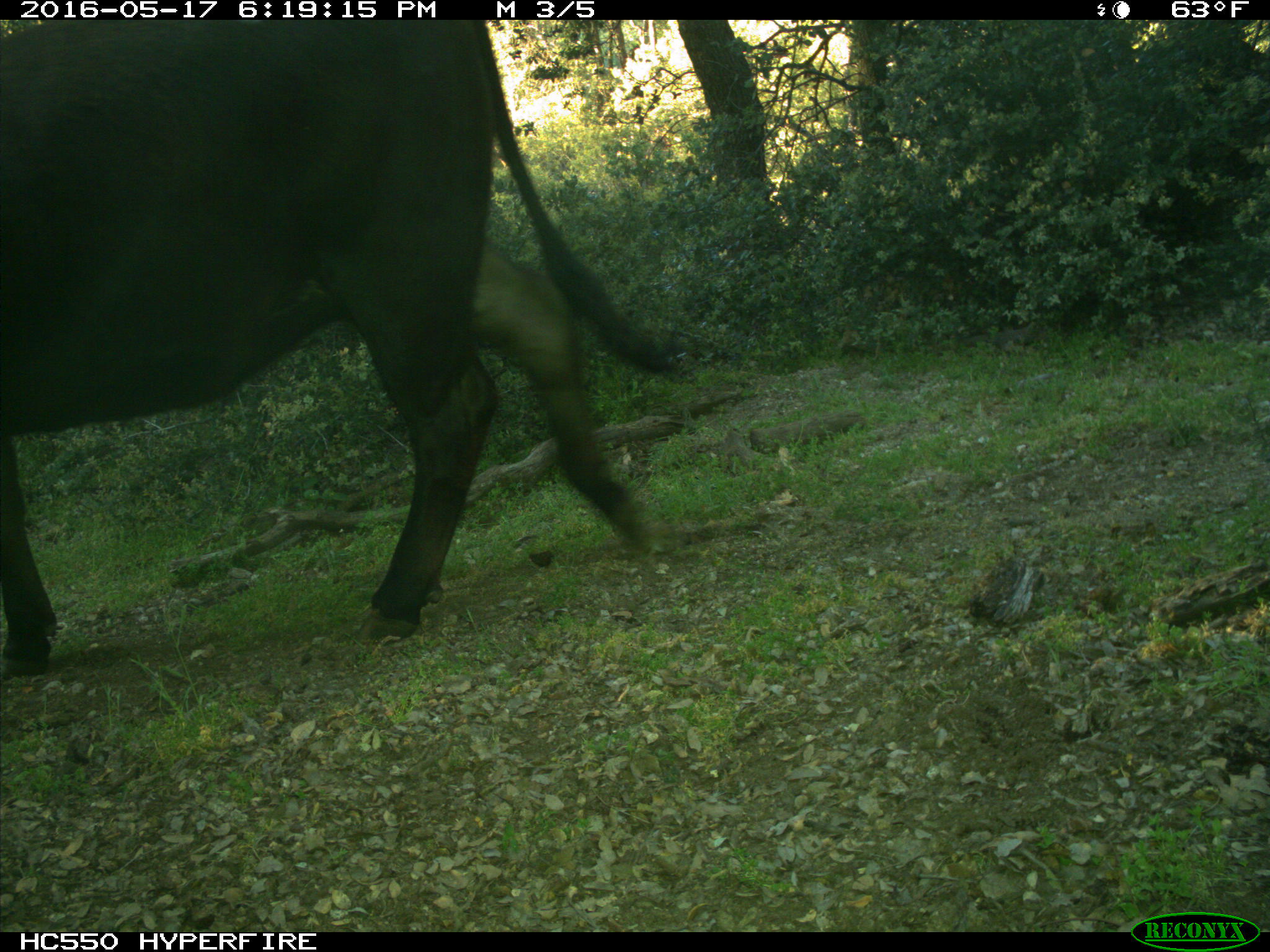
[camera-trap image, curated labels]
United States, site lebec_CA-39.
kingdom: Animalia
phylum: Chordata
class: Mammalia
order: Artiodactyla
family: Bovidae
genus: Bos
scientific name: Bos taurus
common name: domestic cow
Bos taurus (domestic cow).